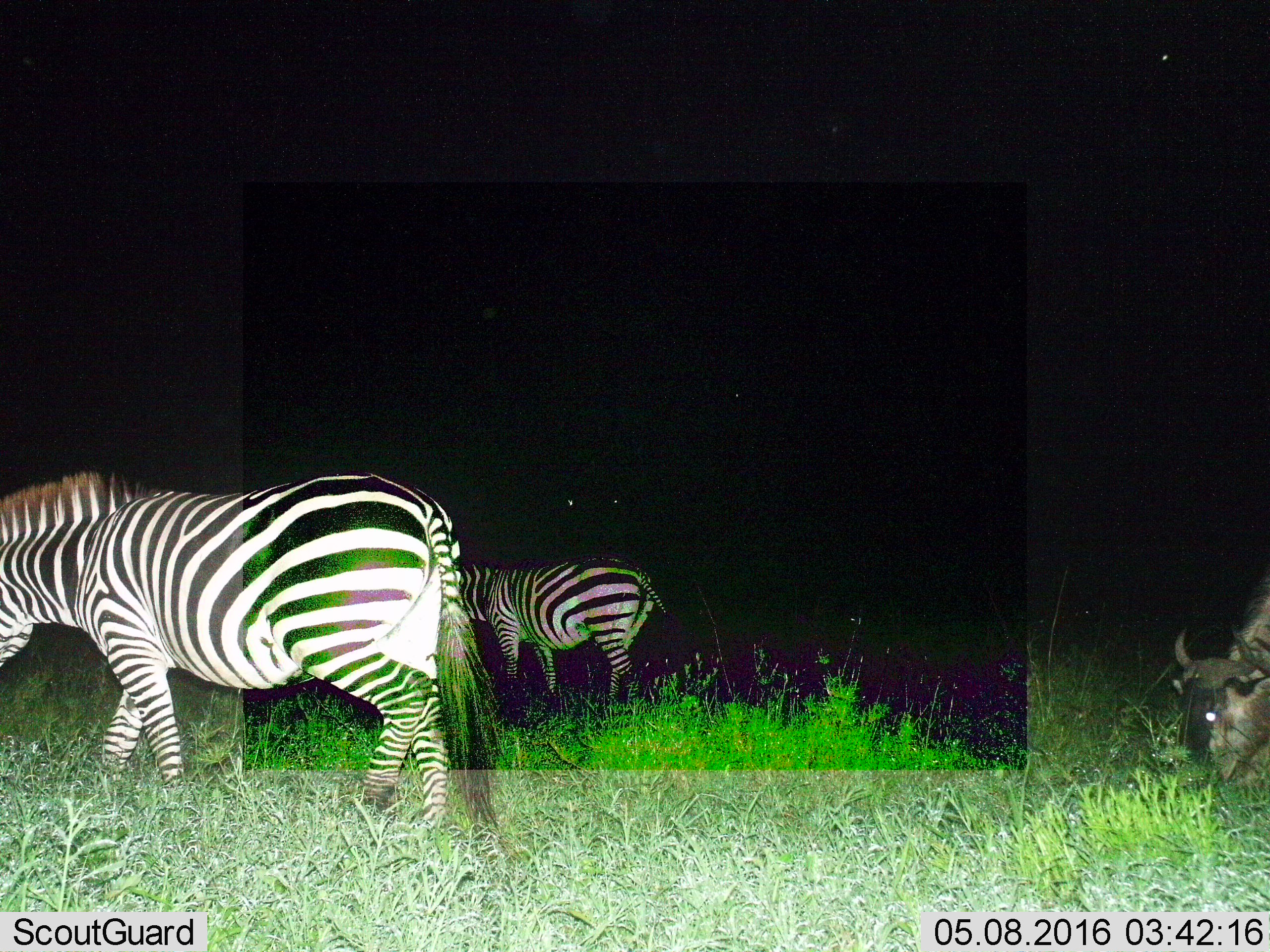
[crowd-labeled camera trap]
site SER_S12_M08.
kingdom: Animalia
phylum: Chordata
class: Mammalia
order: Artiodactyla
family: Bovidae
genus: Connochaetes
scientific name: Connochaetes taurinus taurinus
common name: blue wildebeest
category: wildebeestblue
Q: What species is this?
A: Wildebeestblue (blue wildebeest) (Connochaetes taurinus taurinus).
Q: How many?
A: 1.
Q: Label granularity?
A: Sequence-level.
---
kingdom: Animalia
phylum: Chordata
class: Mammalia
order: Perissodactyla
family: Equidae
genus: Equus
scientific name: Equus quagga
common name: plains zebra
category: zebraplains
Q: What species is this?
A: Zebraplains (plains zebra) (Equus quagga).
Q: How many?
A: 2.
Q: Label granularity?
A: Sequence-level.